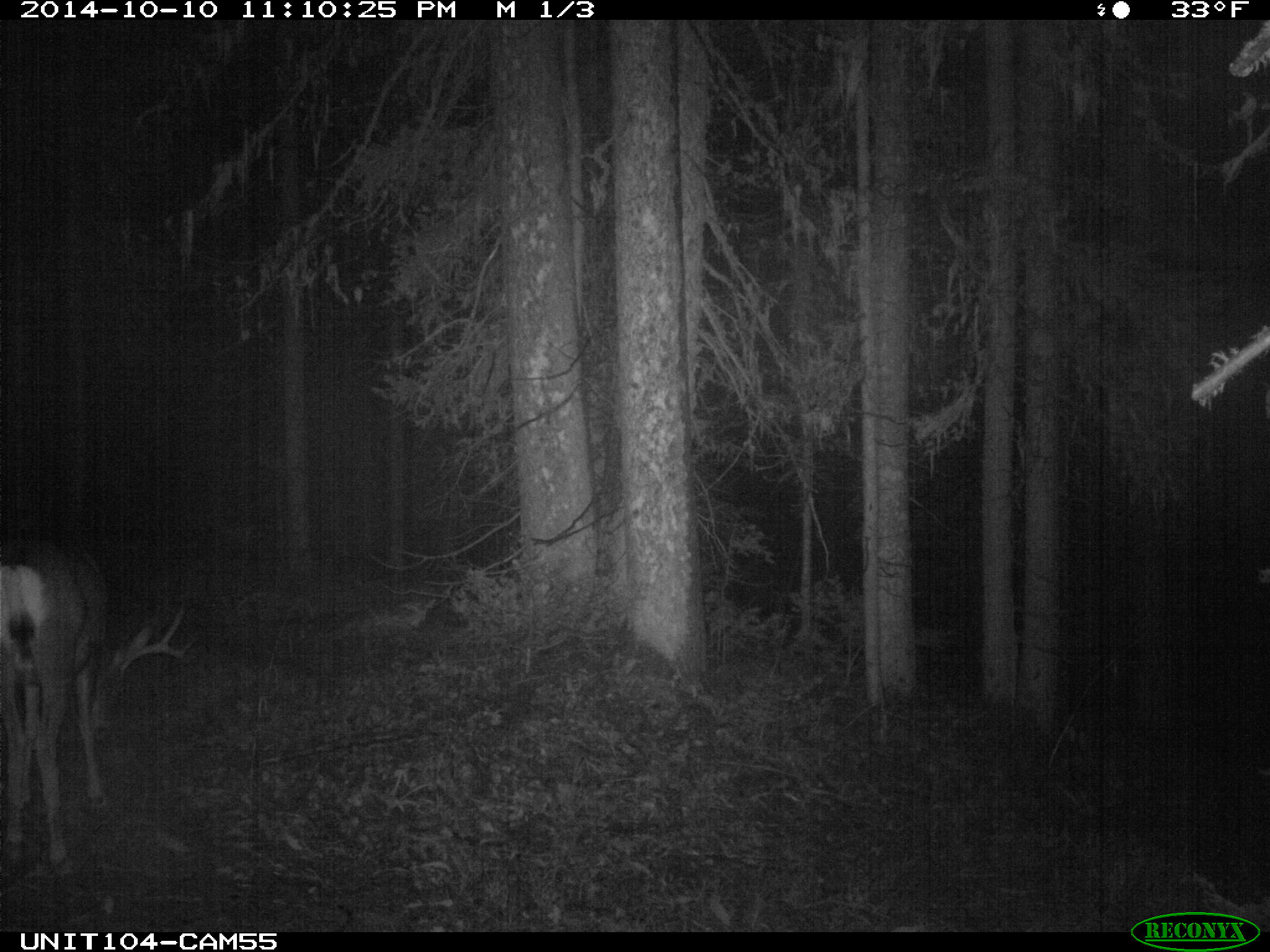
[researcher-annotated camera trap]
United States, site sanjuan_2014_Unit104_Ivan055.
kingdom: Animalia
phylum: Chordata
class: Mammalia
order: Artiodactyla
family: Cervidae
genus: Odocoileus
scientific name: Odocoileus hemionus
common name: mule deer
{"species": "Odocoileus hemionus (mule deer)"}